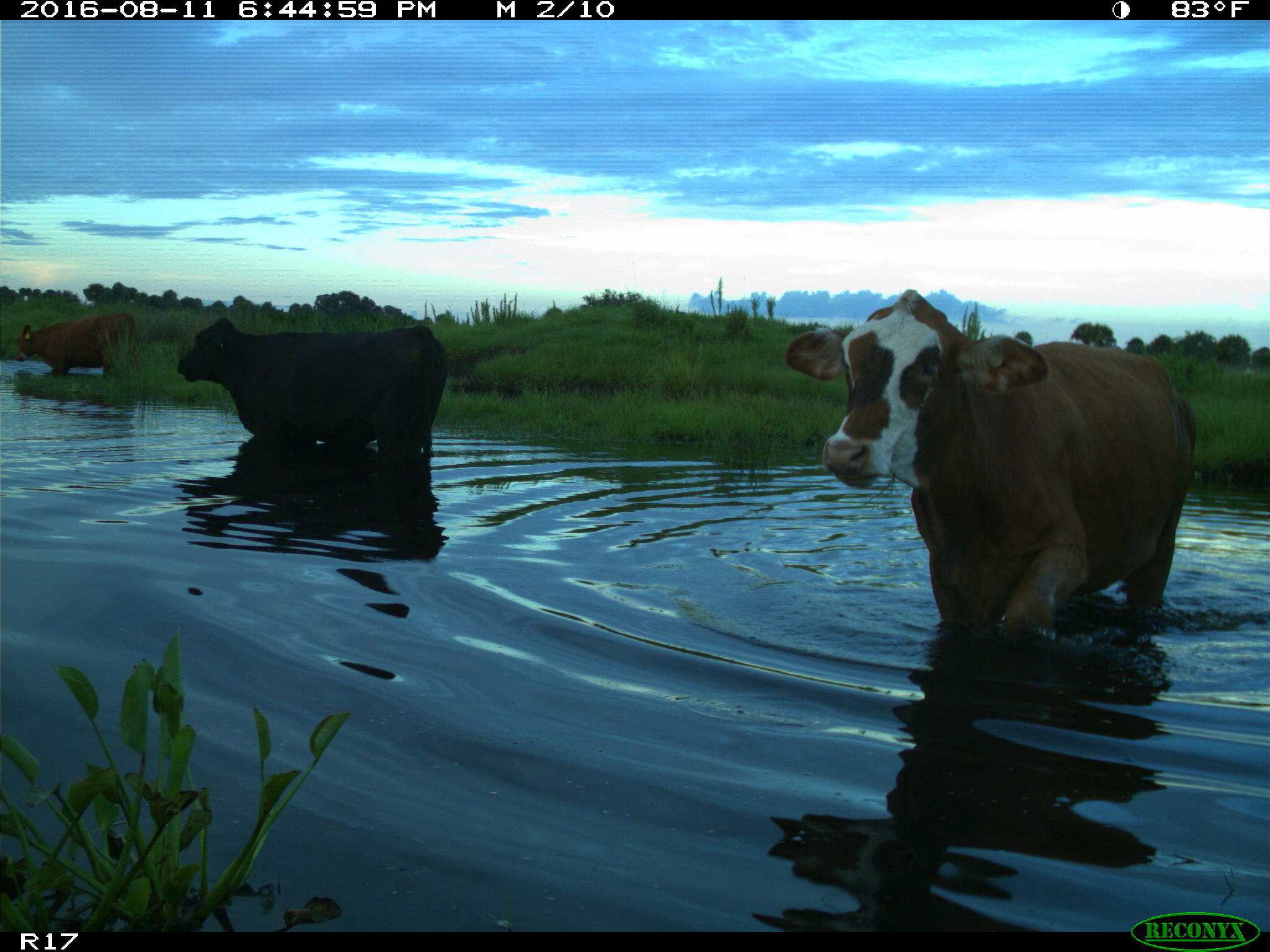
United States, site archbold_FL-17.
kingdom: Animalia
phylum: Chordata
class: Mammalia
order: Artiodactyla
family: Bovidae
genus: Bos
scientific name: Bos taurus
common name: domestic cow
Bos taurus (domestic cow).